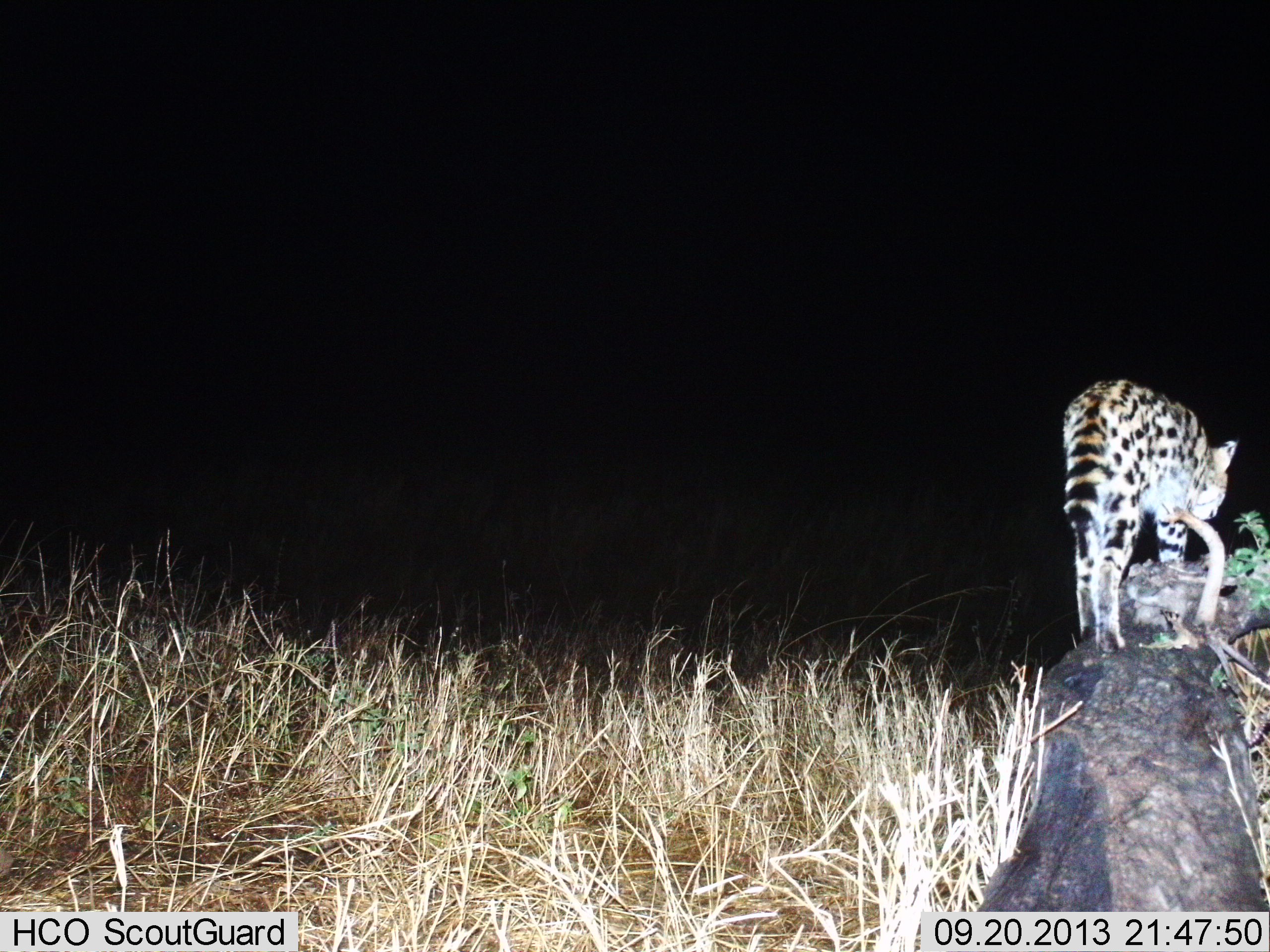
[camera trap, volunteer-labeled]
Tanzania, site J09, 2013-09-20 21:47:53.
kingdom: Animalia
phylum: Chordata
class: Mammalia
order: Carnivora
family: Felidae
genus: Leptailurus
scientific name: Leptailurus serval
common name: serval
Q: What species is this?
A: Serval (Leptailurus serval).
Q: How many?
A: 1.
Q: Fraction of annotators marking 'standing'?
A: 45%.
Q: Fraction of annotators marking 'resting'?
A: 0%.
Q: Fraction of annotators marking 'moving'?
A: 50%.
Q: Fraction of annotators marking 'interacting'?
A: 0%.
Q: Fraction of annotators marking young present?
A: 0%.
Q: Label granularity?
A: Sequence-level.